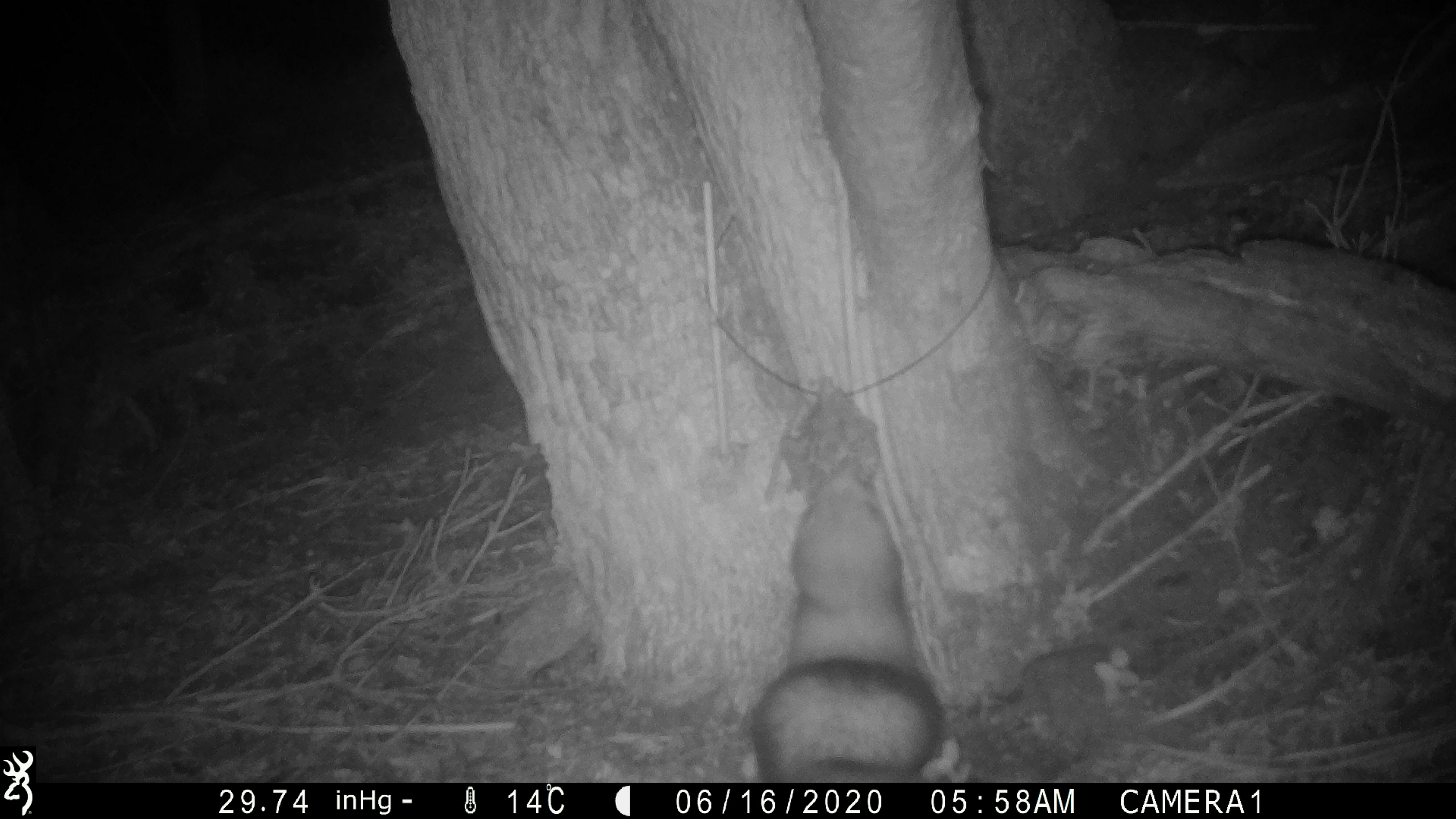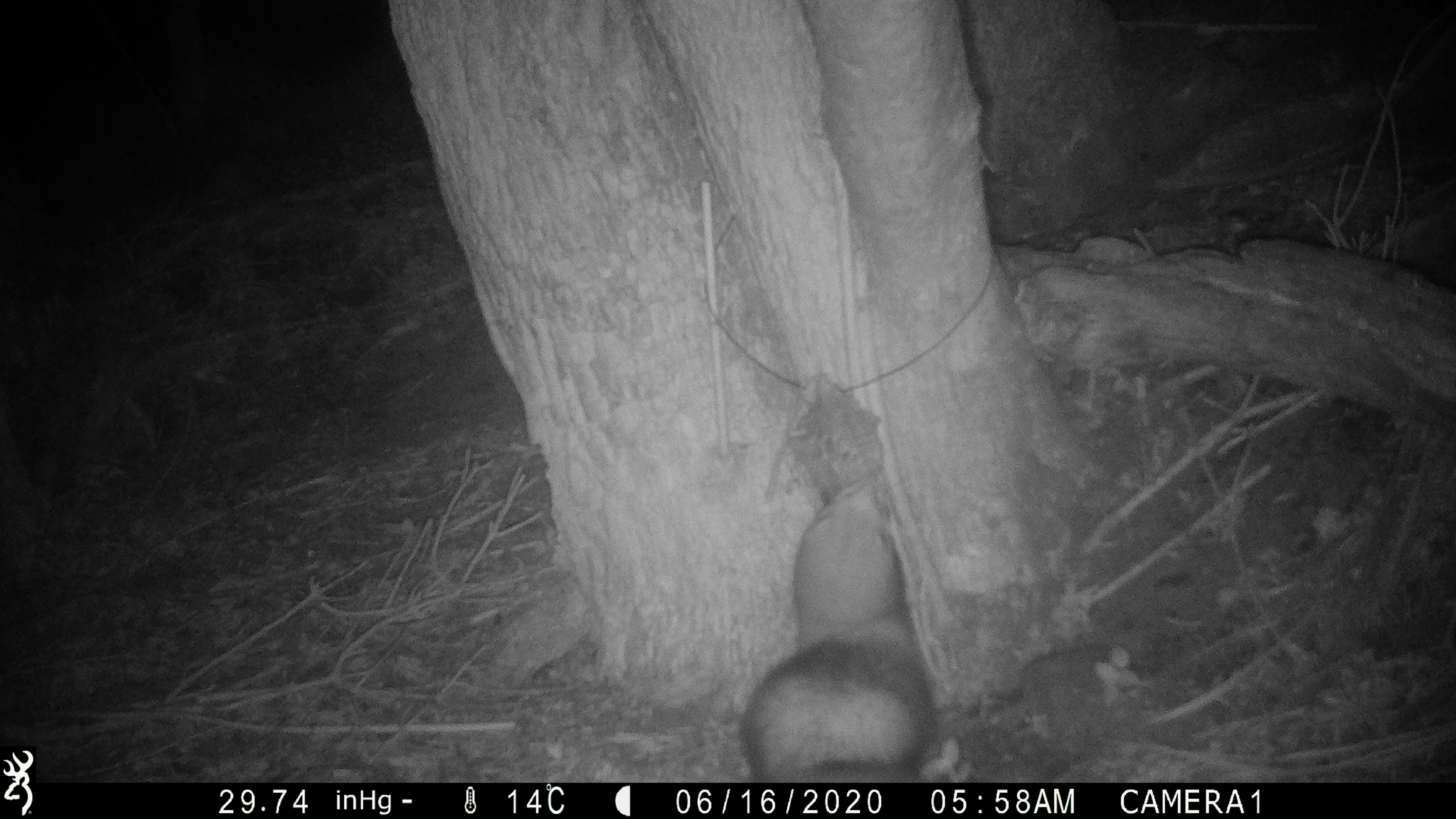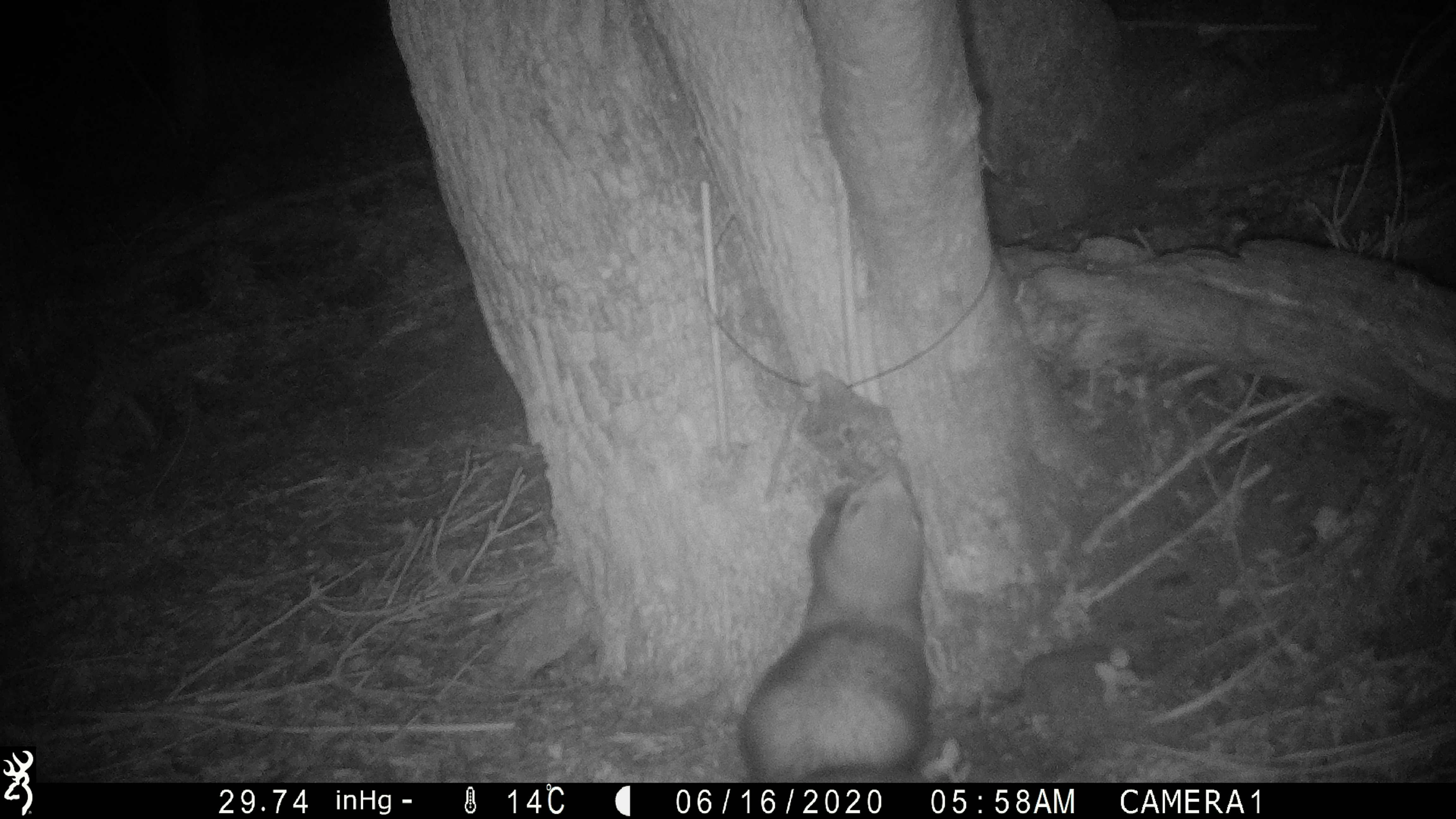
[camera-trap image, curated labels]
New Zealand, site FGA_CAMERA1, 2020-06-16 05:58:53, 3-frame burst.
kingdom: Animalia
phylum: Chordata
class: Mammalia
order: Carnivora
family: Mustelidae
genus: Mustela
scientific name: Mustela furo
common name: ferret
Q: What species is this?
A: Ferret (Mustela furo).